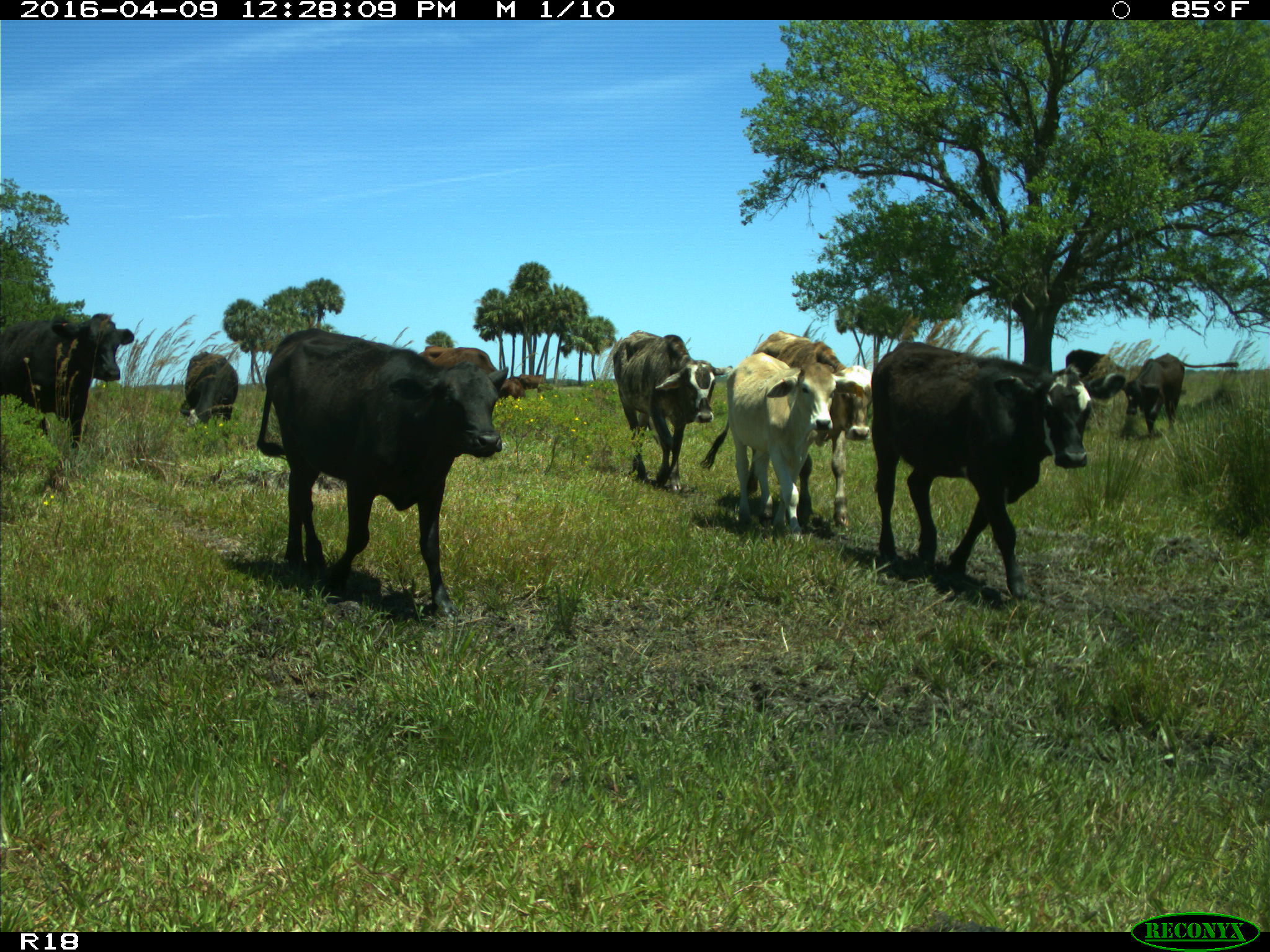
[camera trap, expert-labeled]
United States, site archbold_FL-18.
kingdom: Animalia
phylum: Chordata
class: Mammalia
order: Artiodactyla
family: Bovidae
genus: Bos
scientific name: Bos taurus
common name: domestic cow